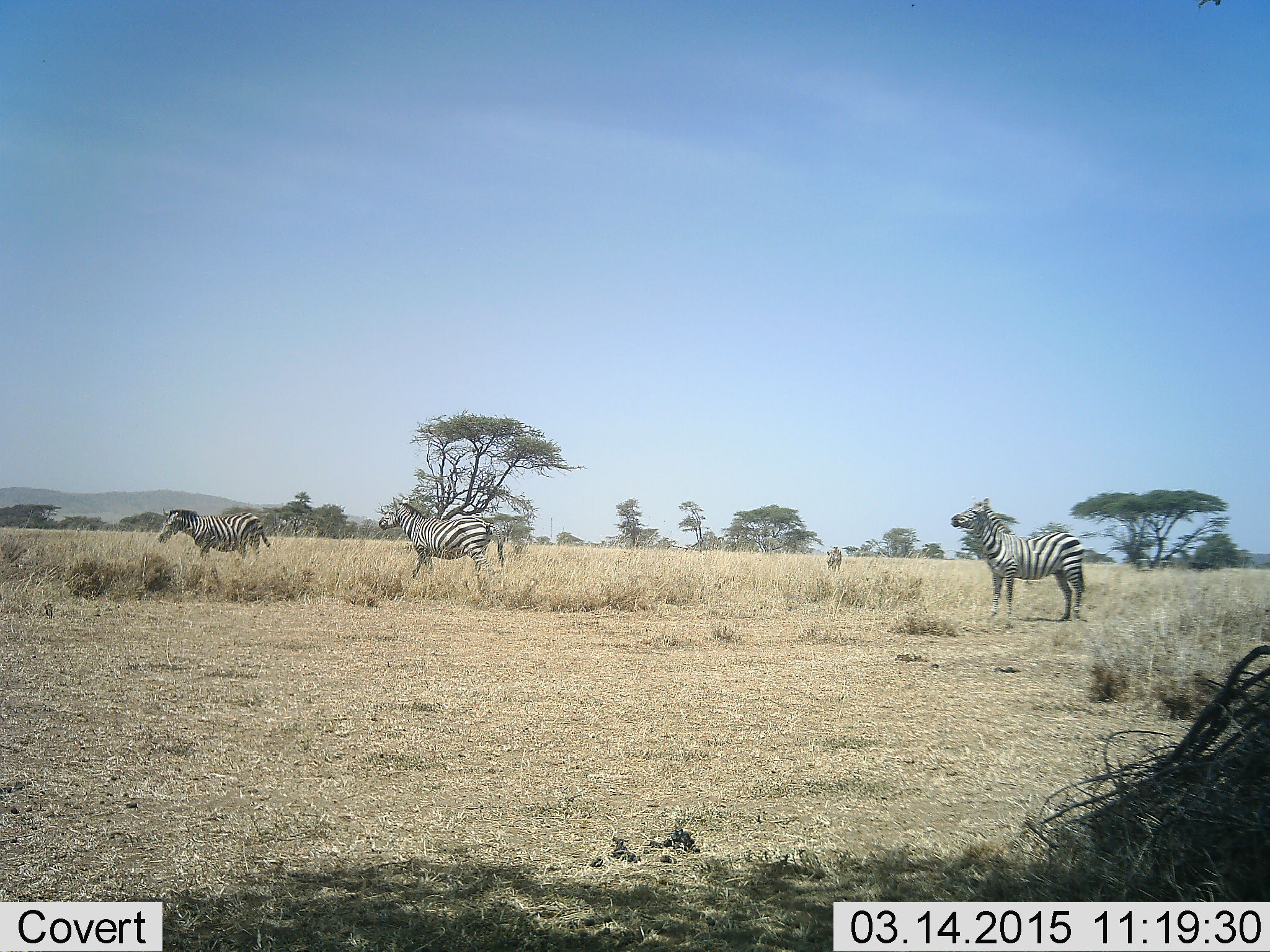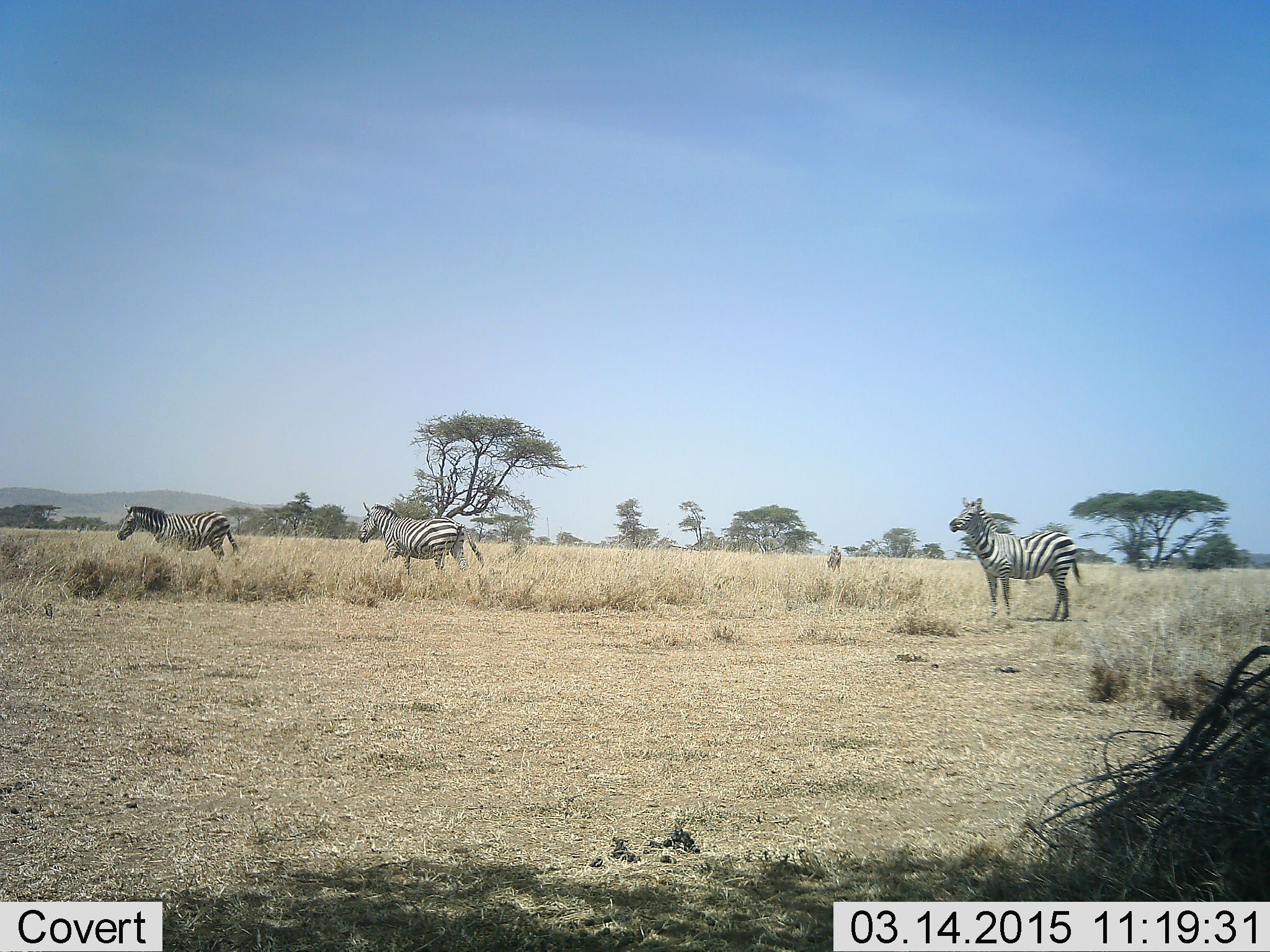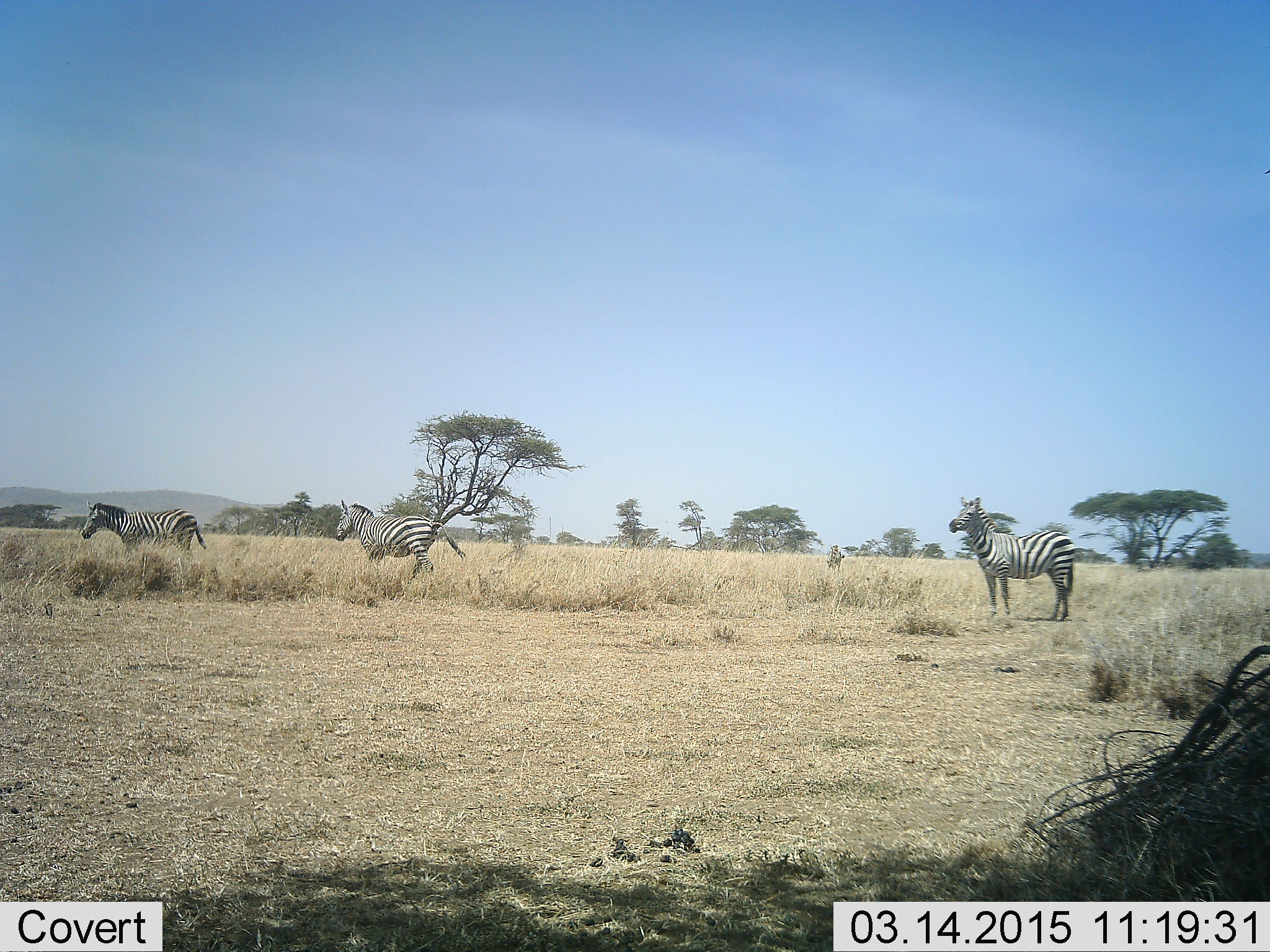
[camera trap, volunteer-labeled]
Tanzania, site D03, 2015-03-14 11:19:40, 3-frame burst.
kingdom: Animalia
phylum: Chordata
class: Mammalia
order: Perissodactyla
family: Equidae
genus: Equus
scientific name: Equus quagga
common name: plains zebra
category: zebra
Zebra (plains zebra) (Equus quagga), count 3. Behavior (volunteer vote fractions): standing 82%, resting 0%, moving 82%, interacting 0%. Young present (vote fraction): 0%. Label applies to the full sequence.